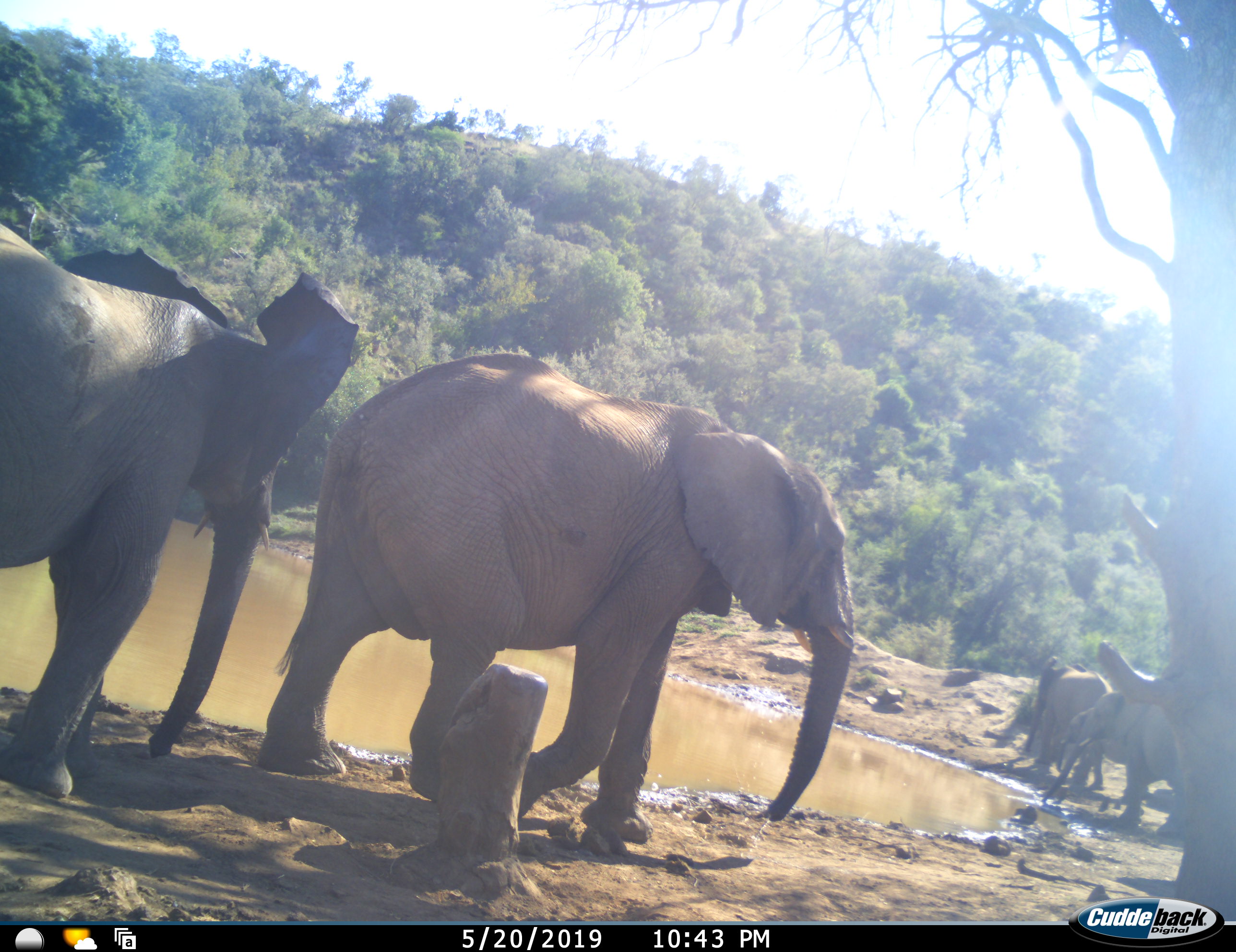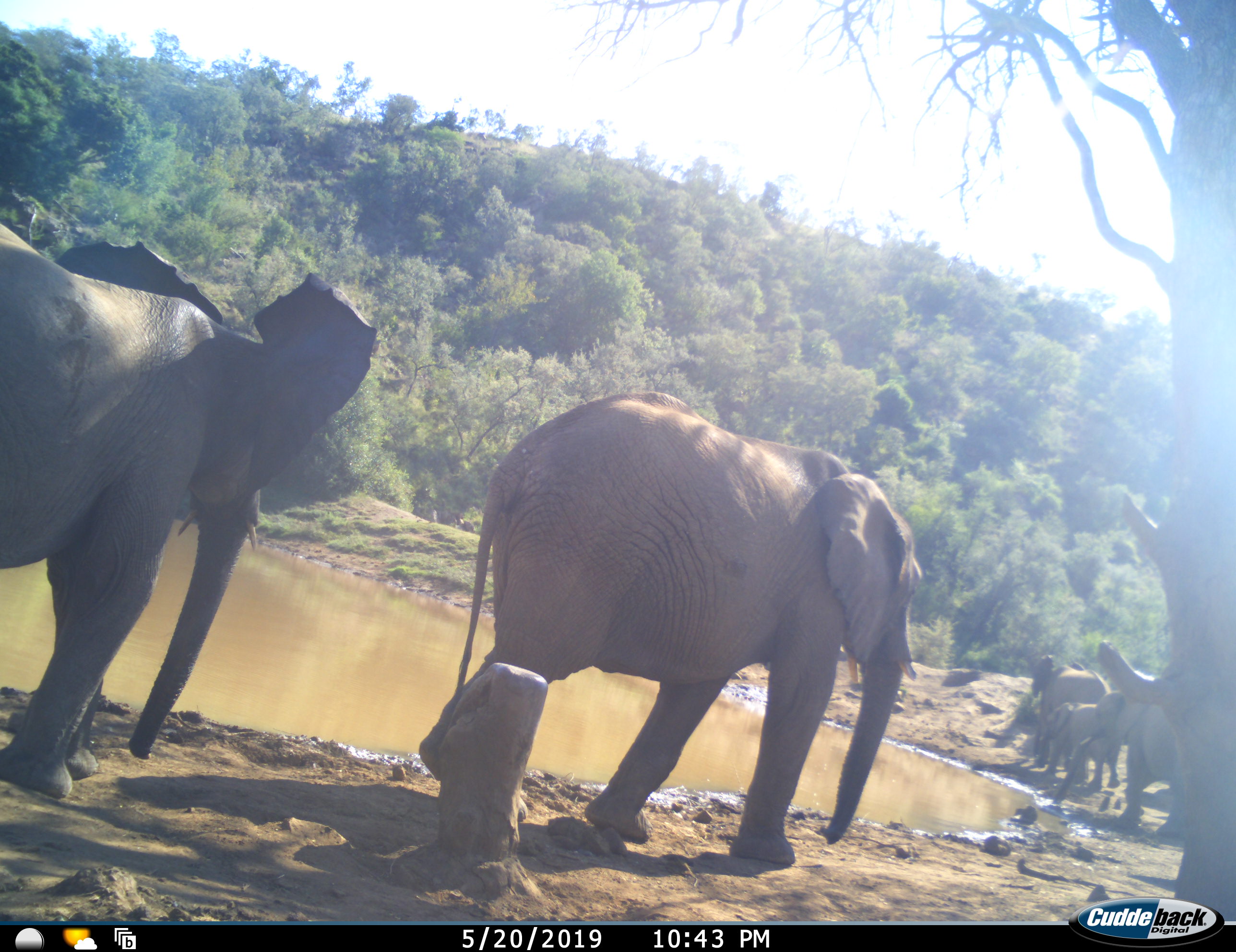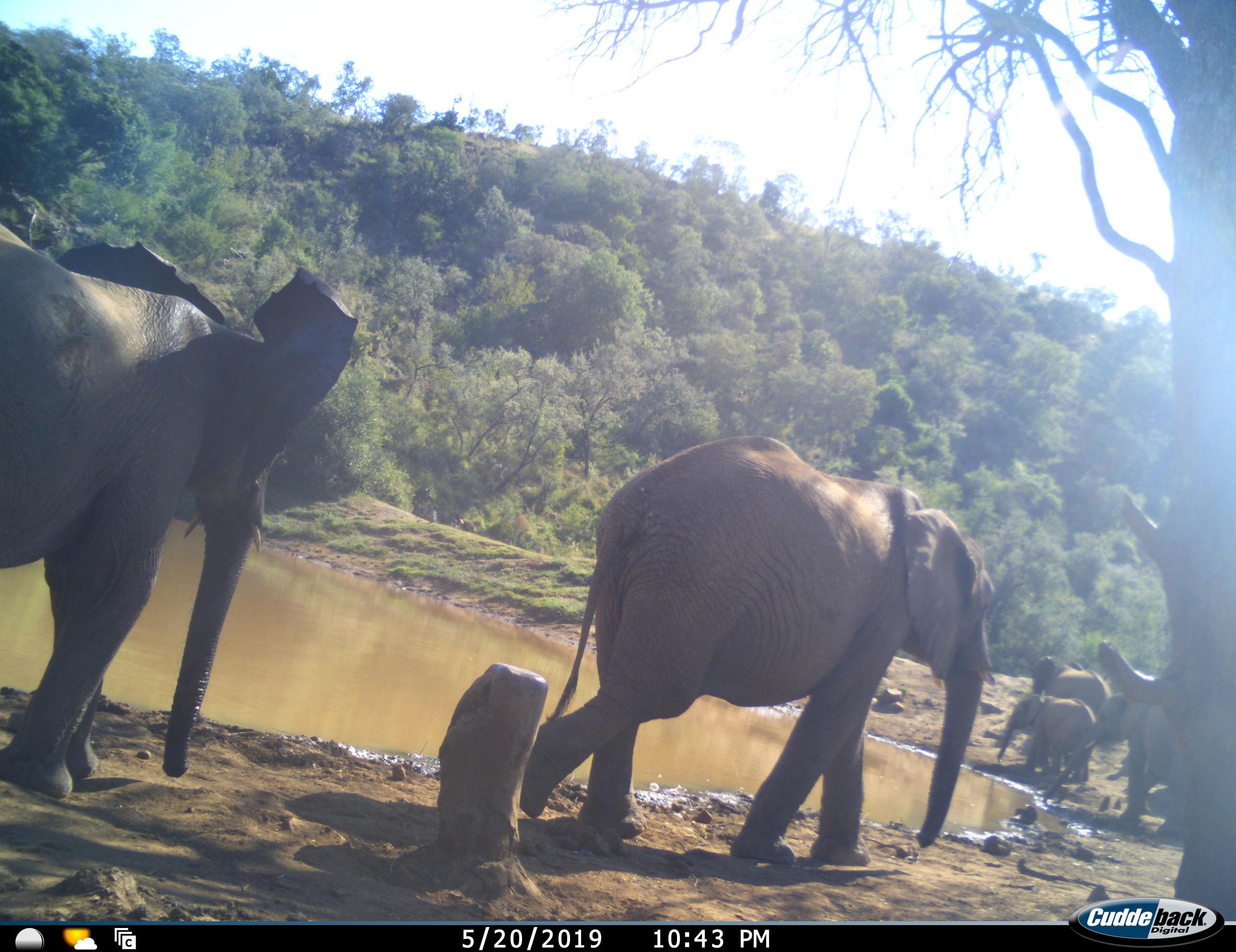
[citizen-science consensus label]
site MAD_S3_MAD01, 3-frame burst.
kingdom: Animalia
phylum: Chordata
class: Mammalia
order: Proboscidea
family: Elephantidae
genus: Loxodonta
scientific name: Loxodonta africana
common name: african bush elephant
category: elephant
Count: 5.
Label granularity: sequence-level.